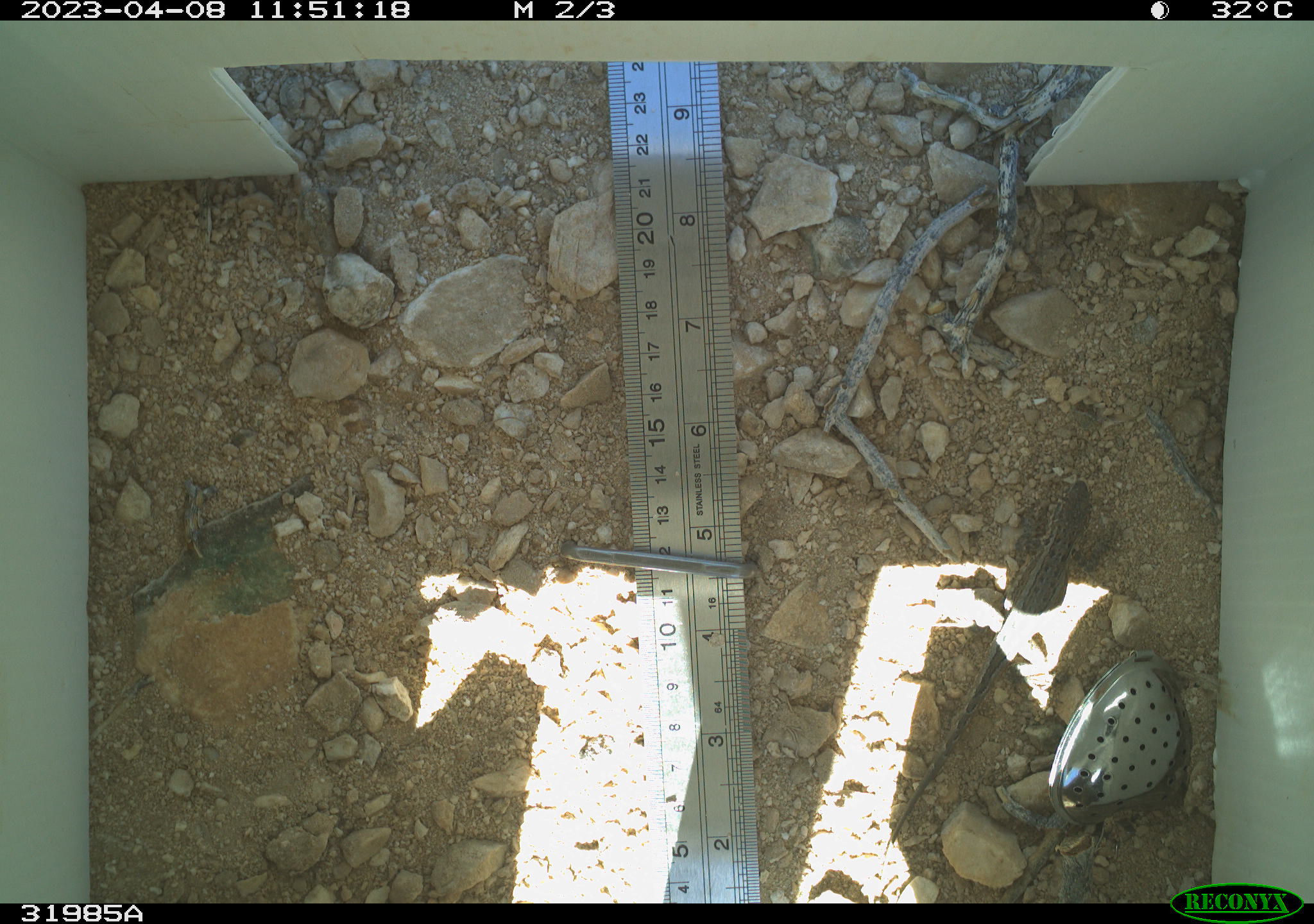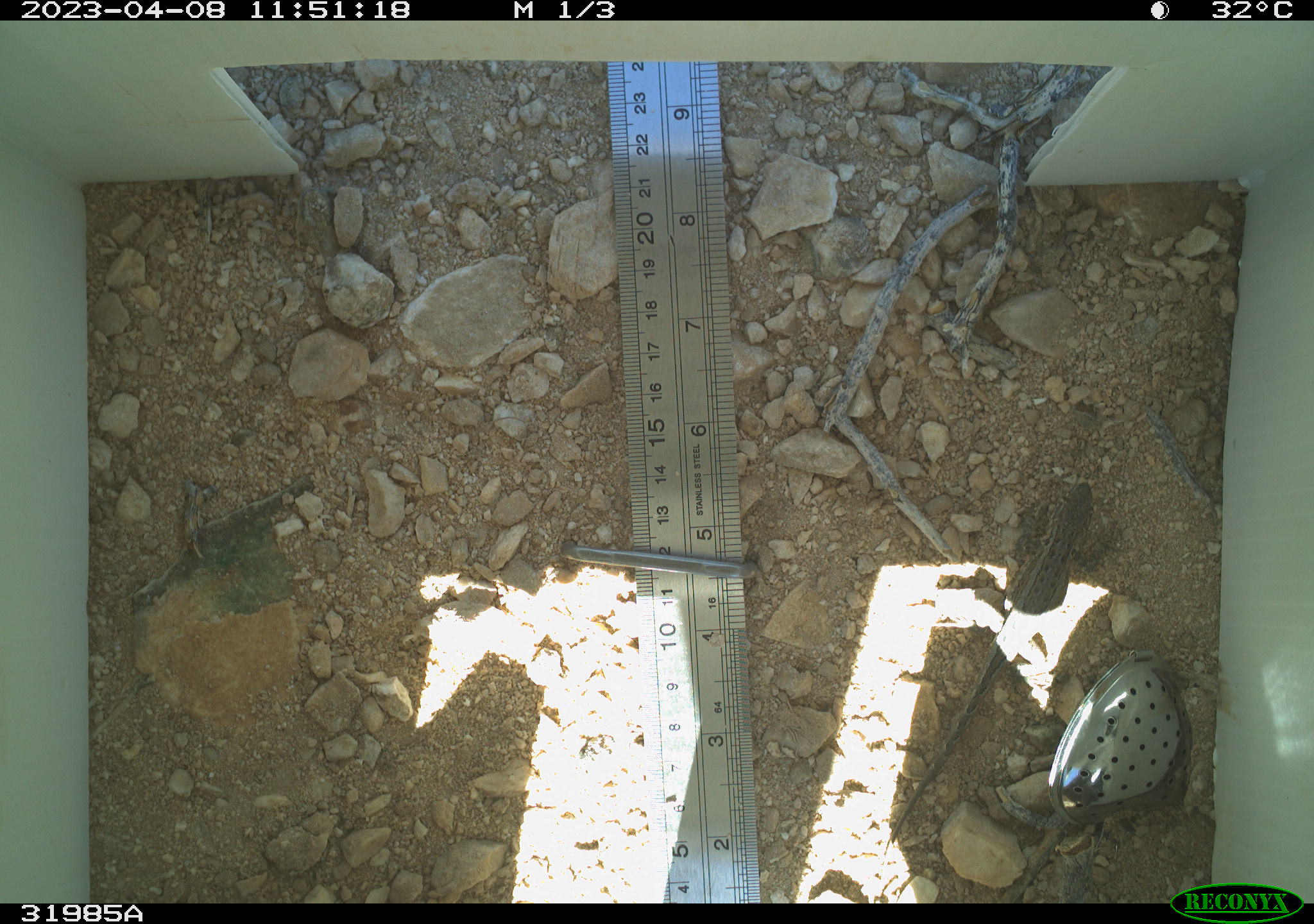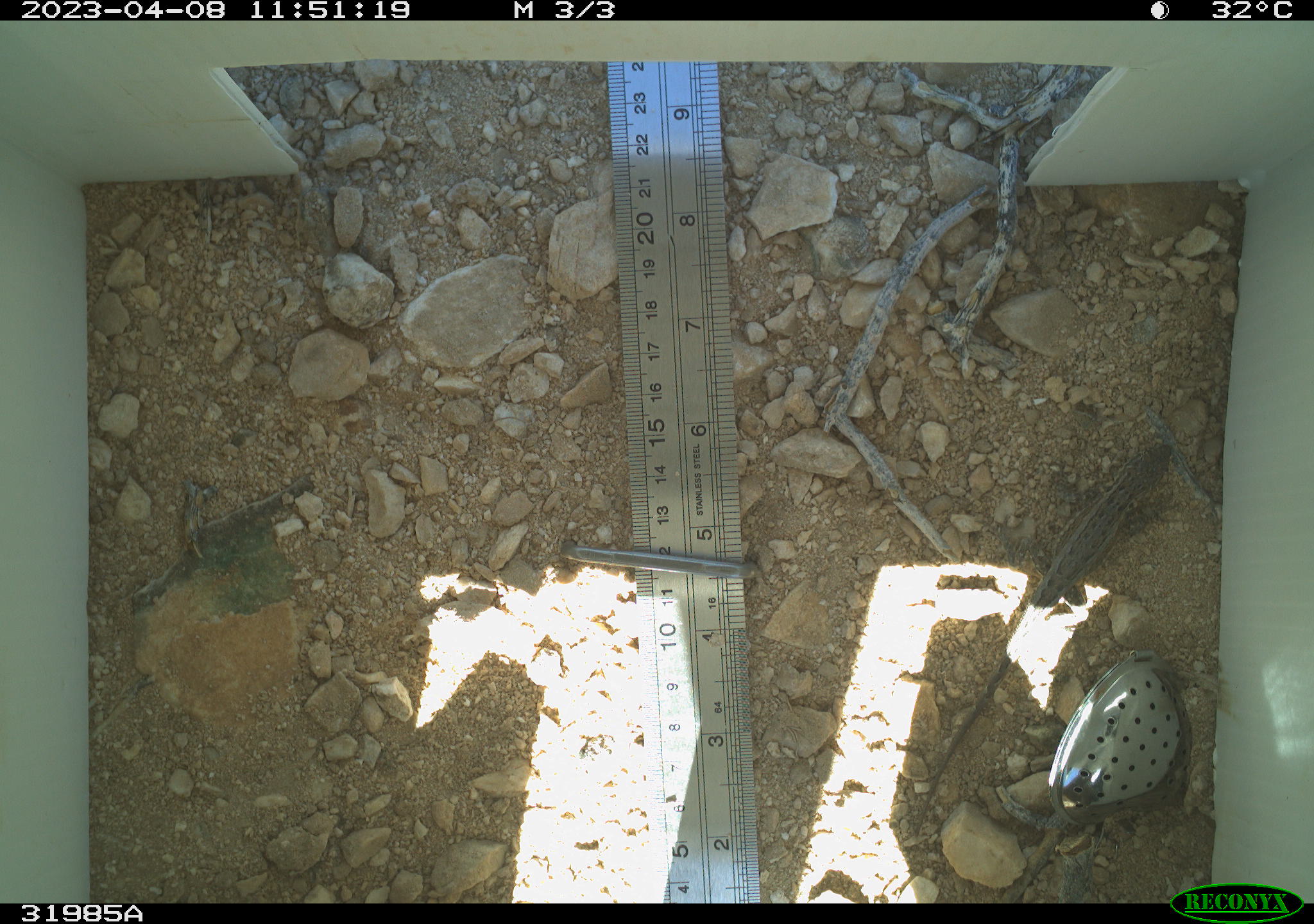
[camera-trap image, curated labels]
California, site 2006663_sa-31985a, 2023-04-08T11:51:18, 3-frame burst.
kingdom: Animalia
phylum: Chordata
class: Reptilia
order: Squamata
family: Phrynosomatidae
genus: Sceloporus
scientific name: Sceloporus graciosus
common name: common sagebrush lizard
Common sagebrush lizard (Sceloporus graciosus).